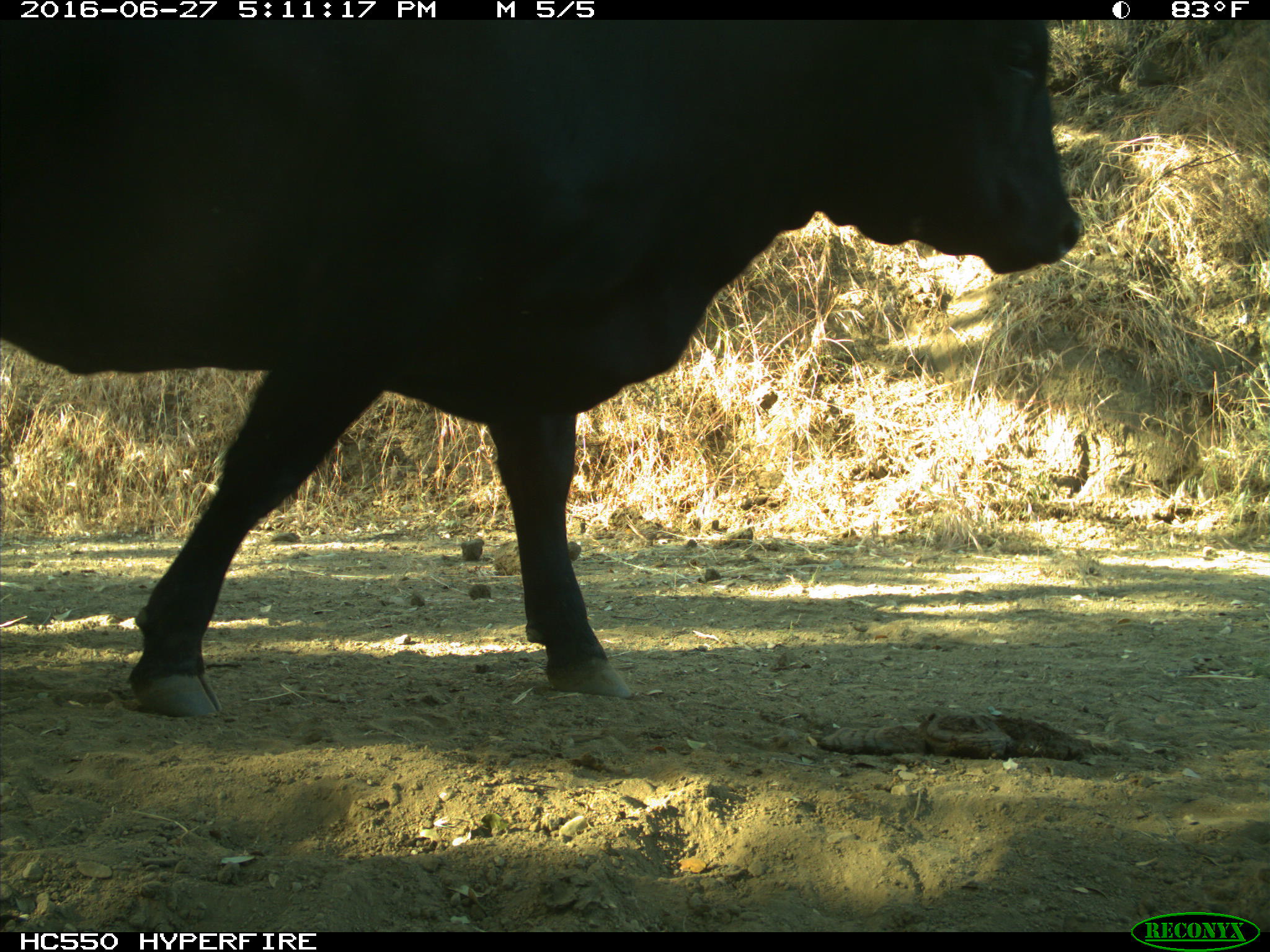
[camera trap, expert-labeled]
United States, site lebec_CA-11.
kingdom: Animalia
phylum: Chordata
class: Mammalia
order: Artiodactyla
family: Bovidae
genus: Bos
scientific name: Bos taurus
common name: domestic cow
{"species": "Bos taurus (domestic cow)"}